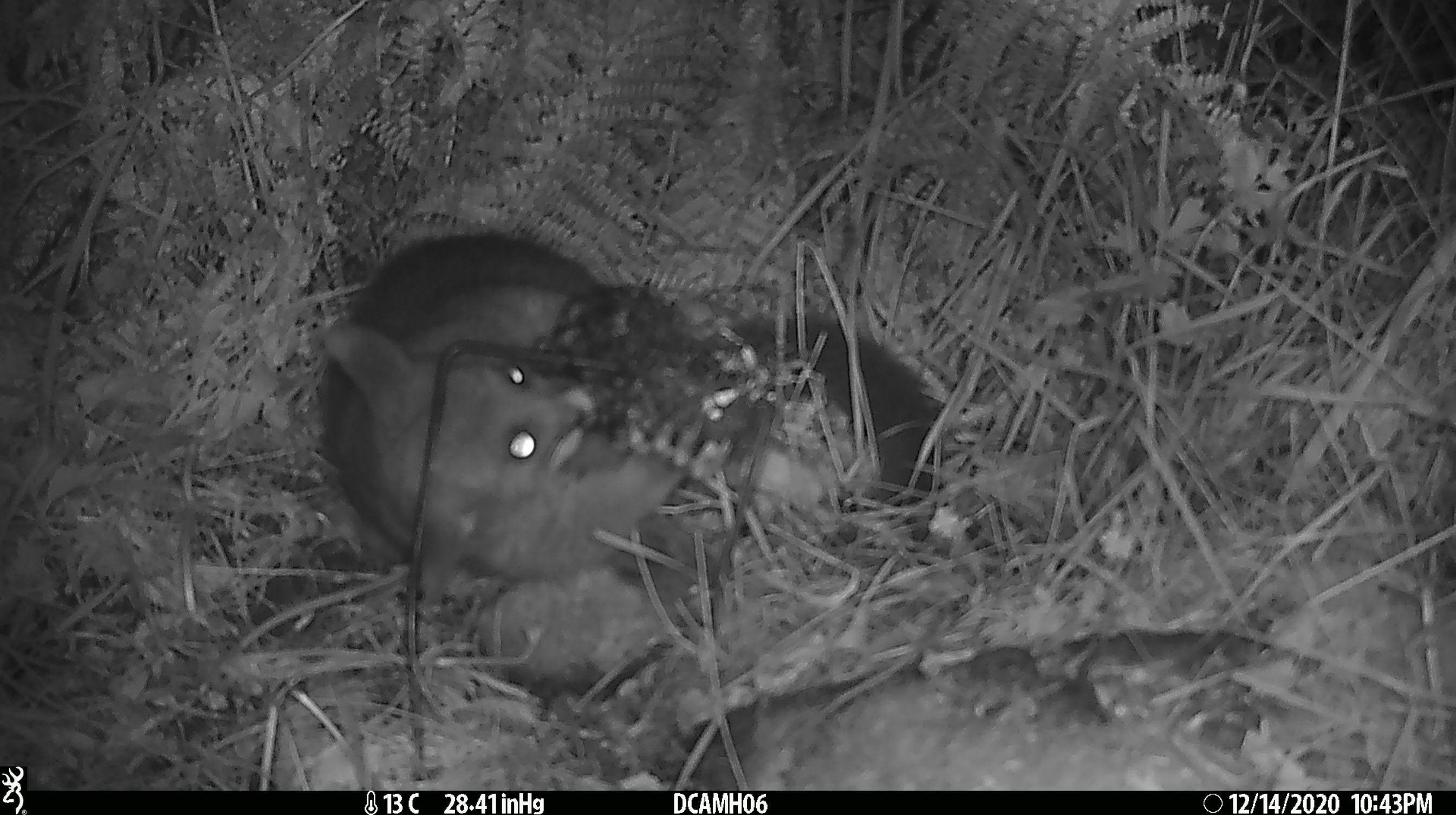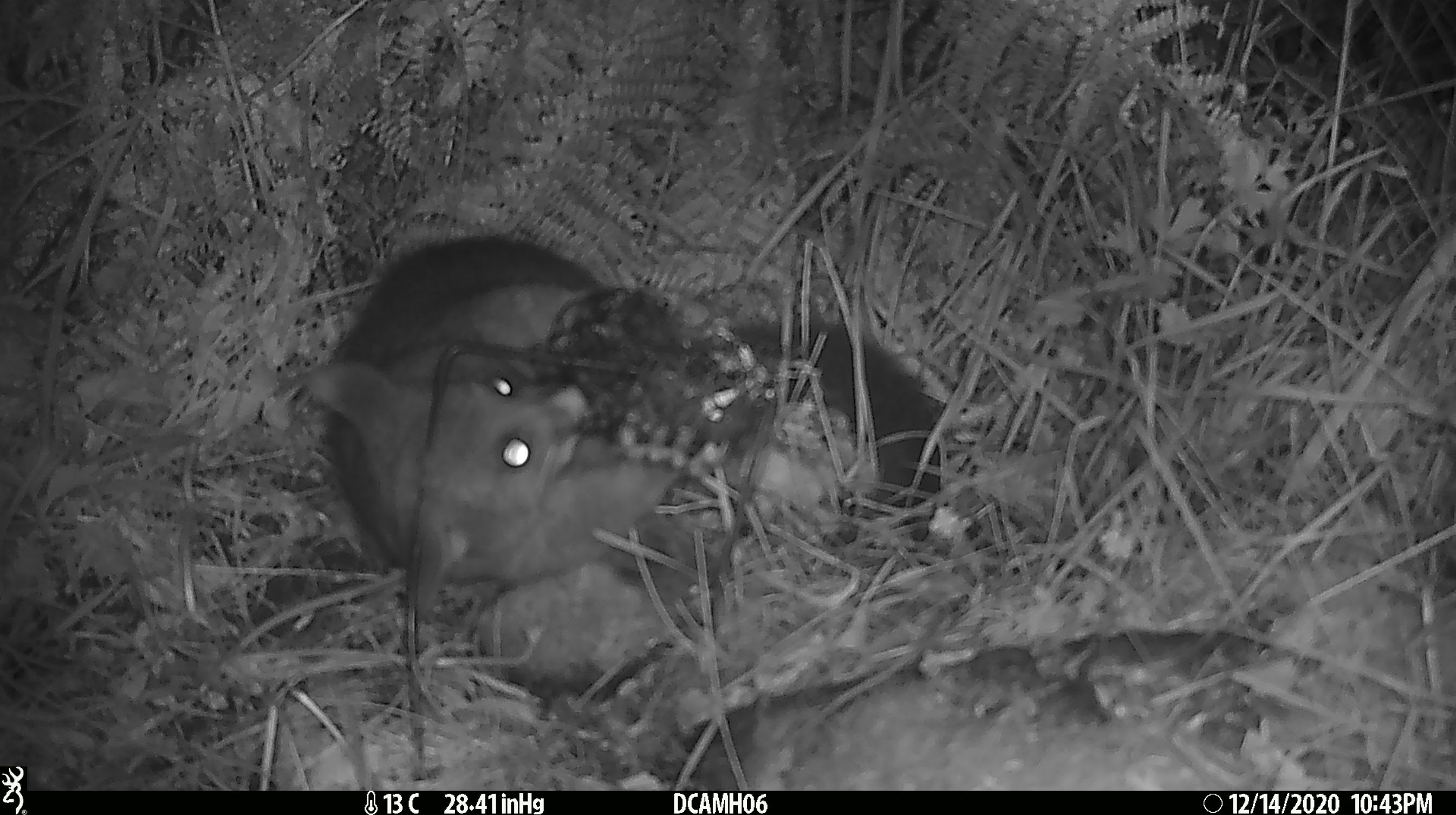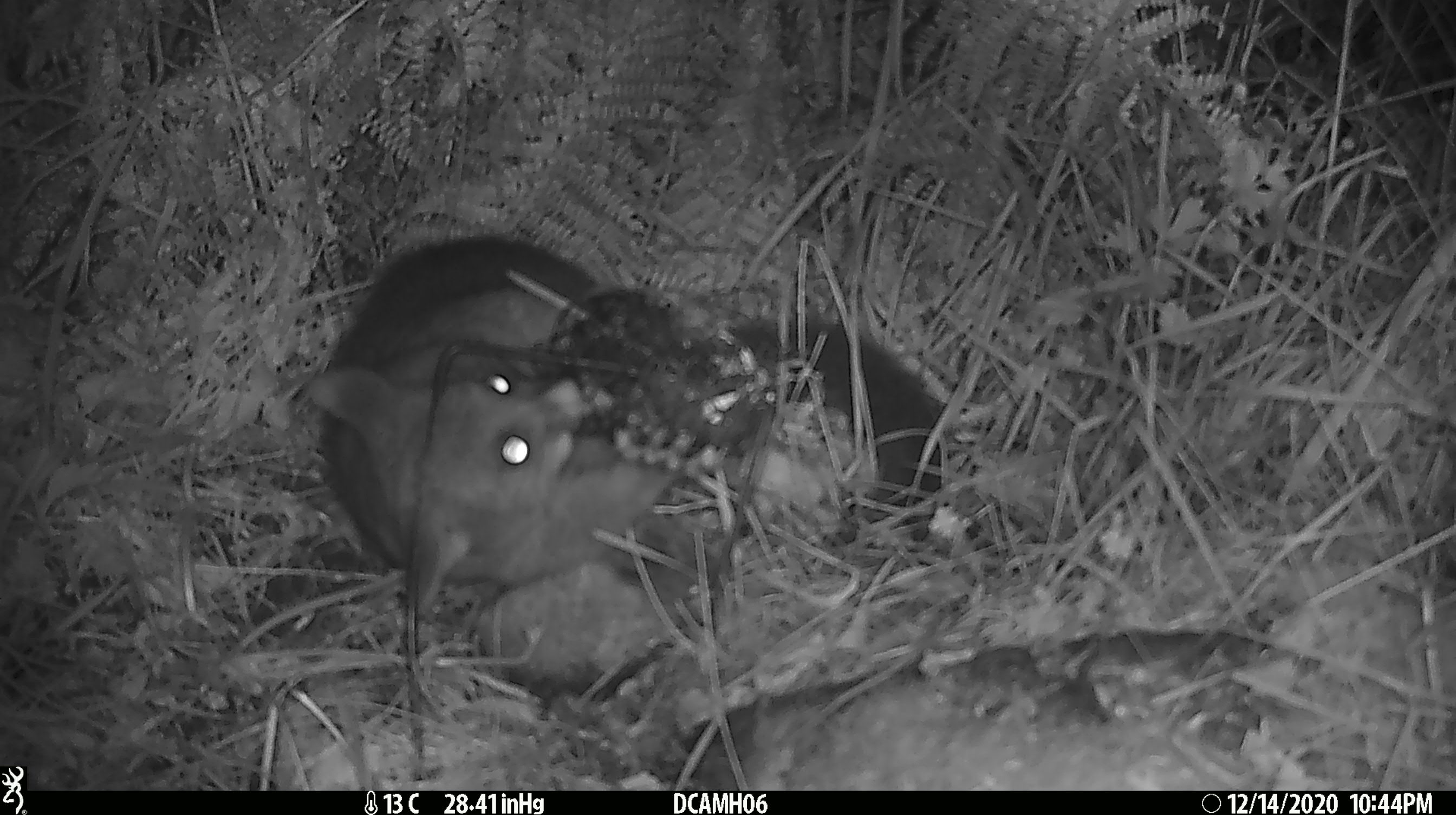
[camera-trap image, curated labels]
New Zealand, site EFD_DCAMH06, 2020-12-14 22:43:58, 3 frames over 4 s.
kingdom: Animalia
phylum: Chordata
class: Mammalia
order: Diprotodontia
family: Phalangeridae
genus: Trichosurus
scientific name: Trichosurus vulpecula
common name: common brushtail possum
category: possum